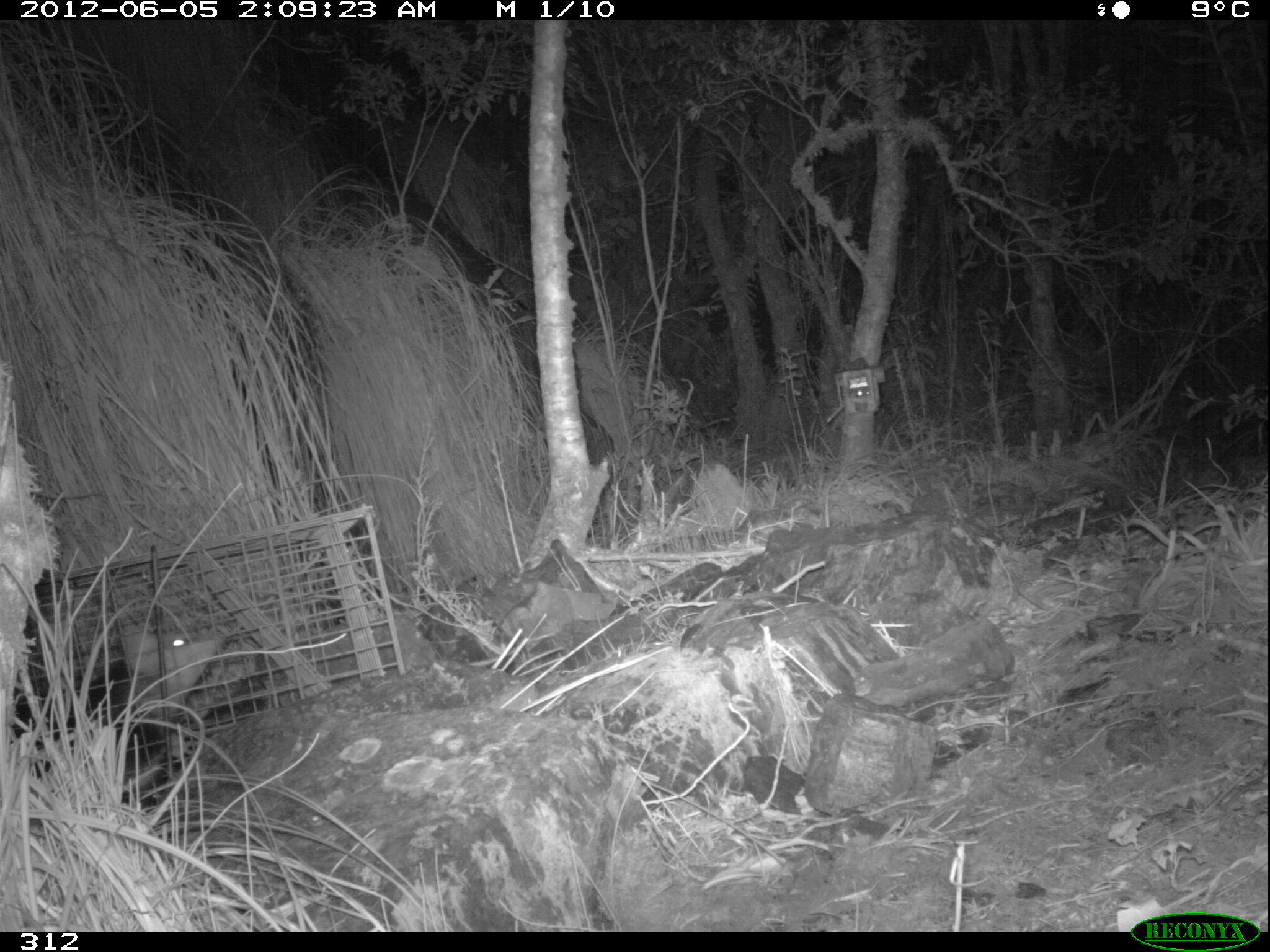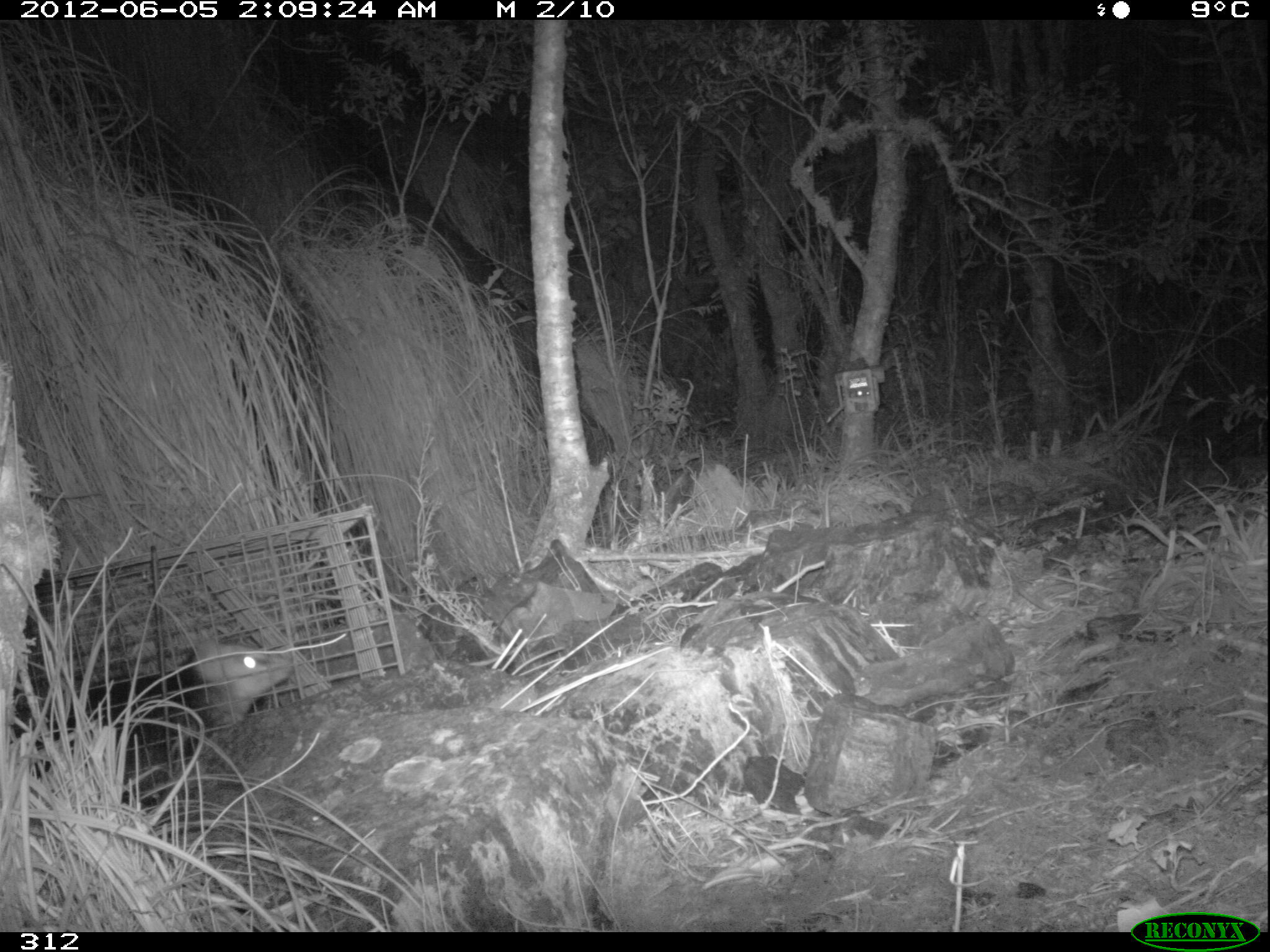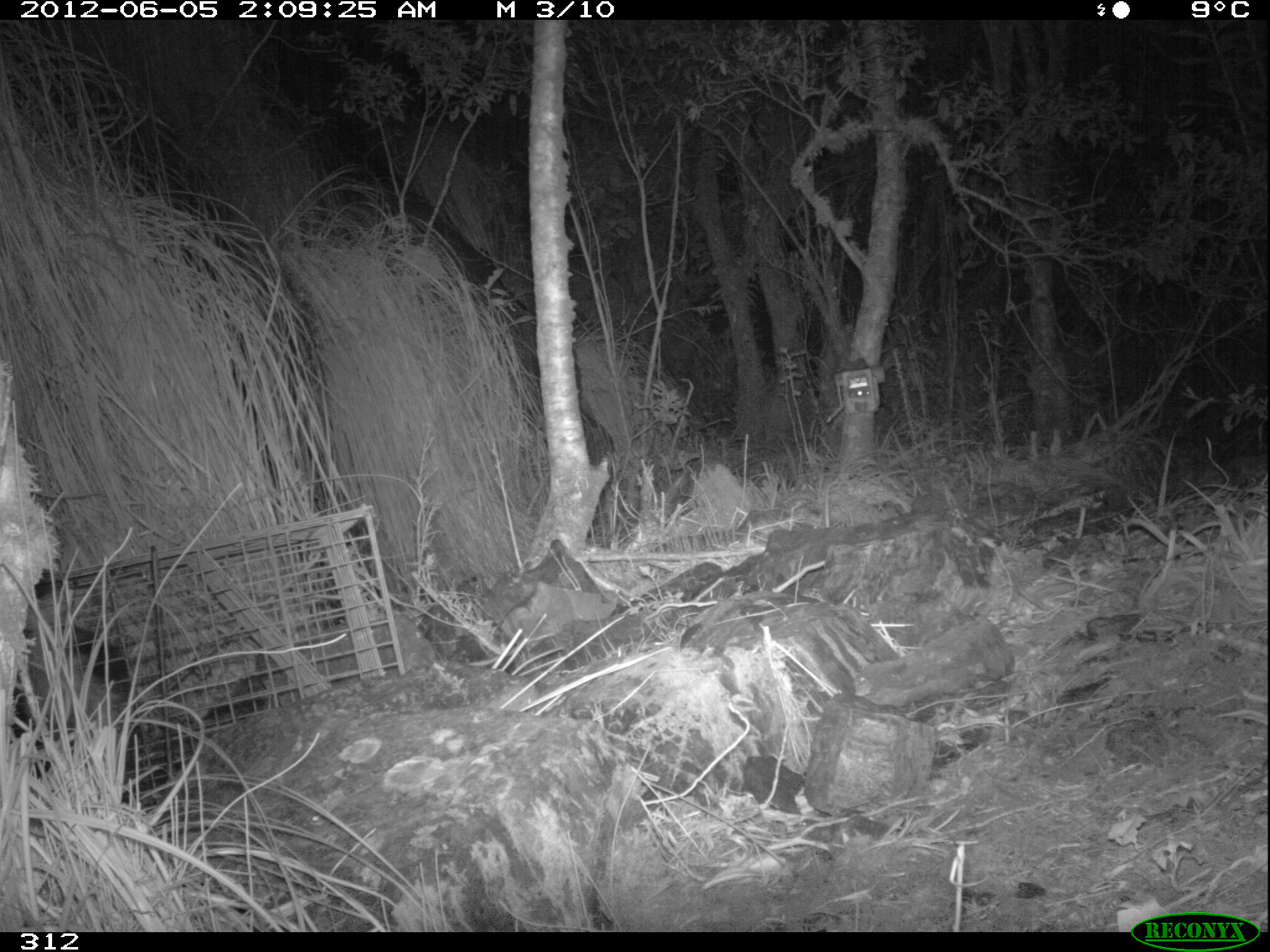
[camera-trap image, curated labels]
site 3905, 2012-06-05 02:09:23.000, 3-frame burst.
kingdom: Animalia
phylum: Chordata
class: Mammalia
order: Didelphimorphia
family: Didelphidae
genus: Didelphis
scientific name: Didelphis pernigra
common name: andean white-eared opossum